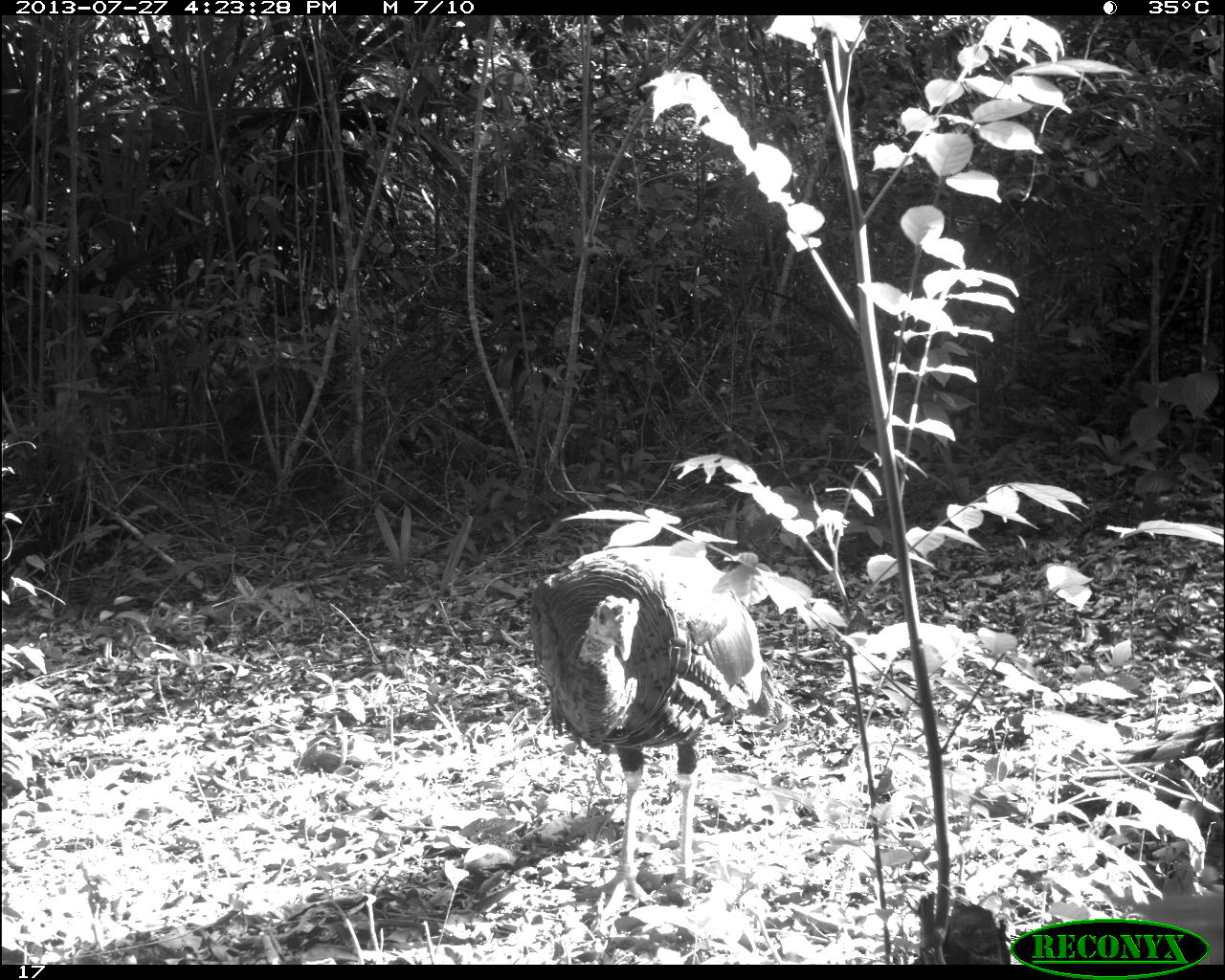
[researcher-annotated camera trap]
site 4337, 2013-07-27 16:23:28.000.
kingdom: Animalia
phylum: Chordata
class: Aves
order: Galliformes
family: Phasianidae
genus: Meleagris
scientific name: Meleagris ocellata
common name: ocellated turkey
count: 1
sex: male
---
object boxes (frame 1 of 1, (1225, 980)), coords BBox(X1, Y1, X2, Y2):
meleagris ocellata: BBox(526, 543, 775, 921)